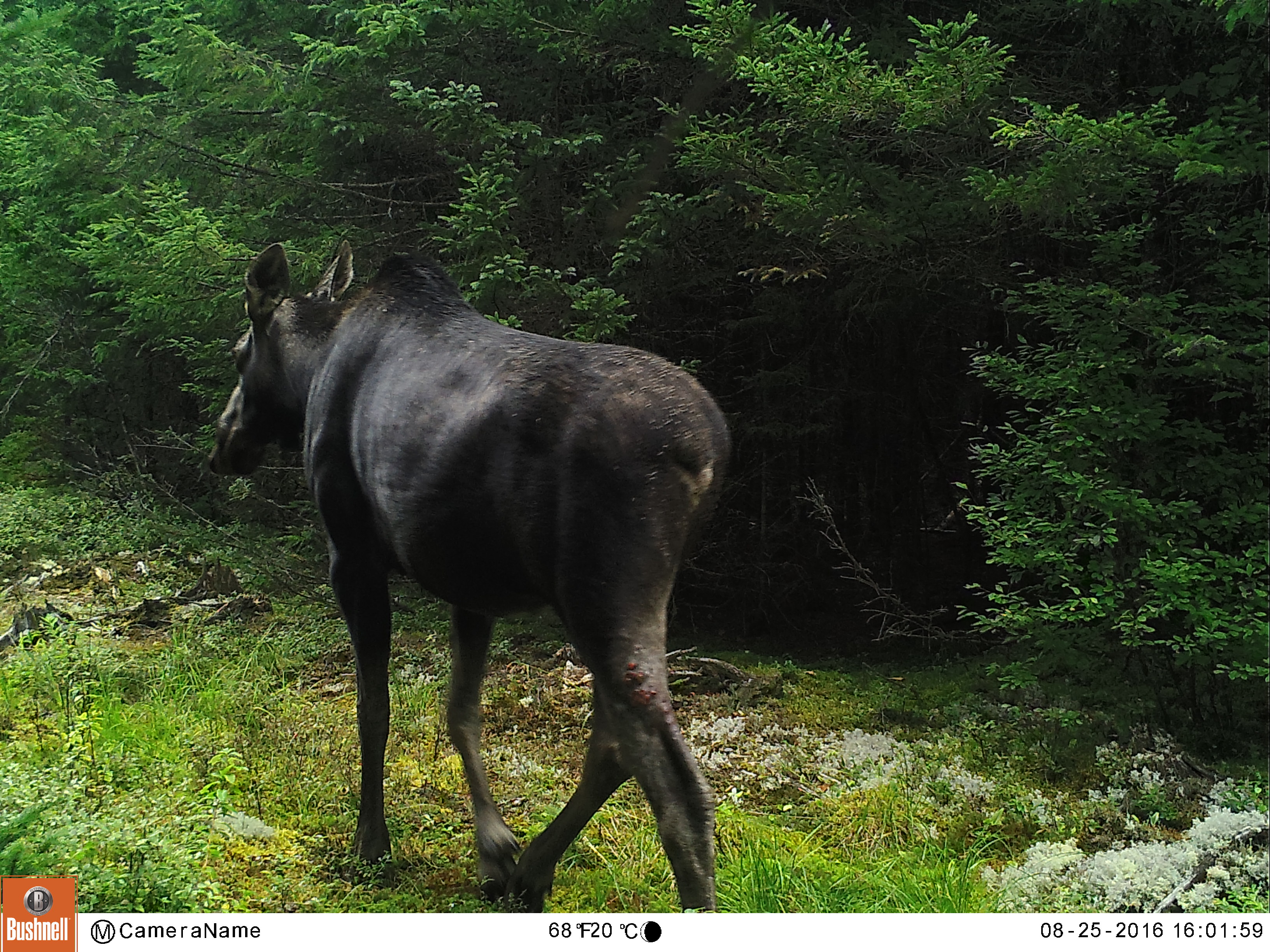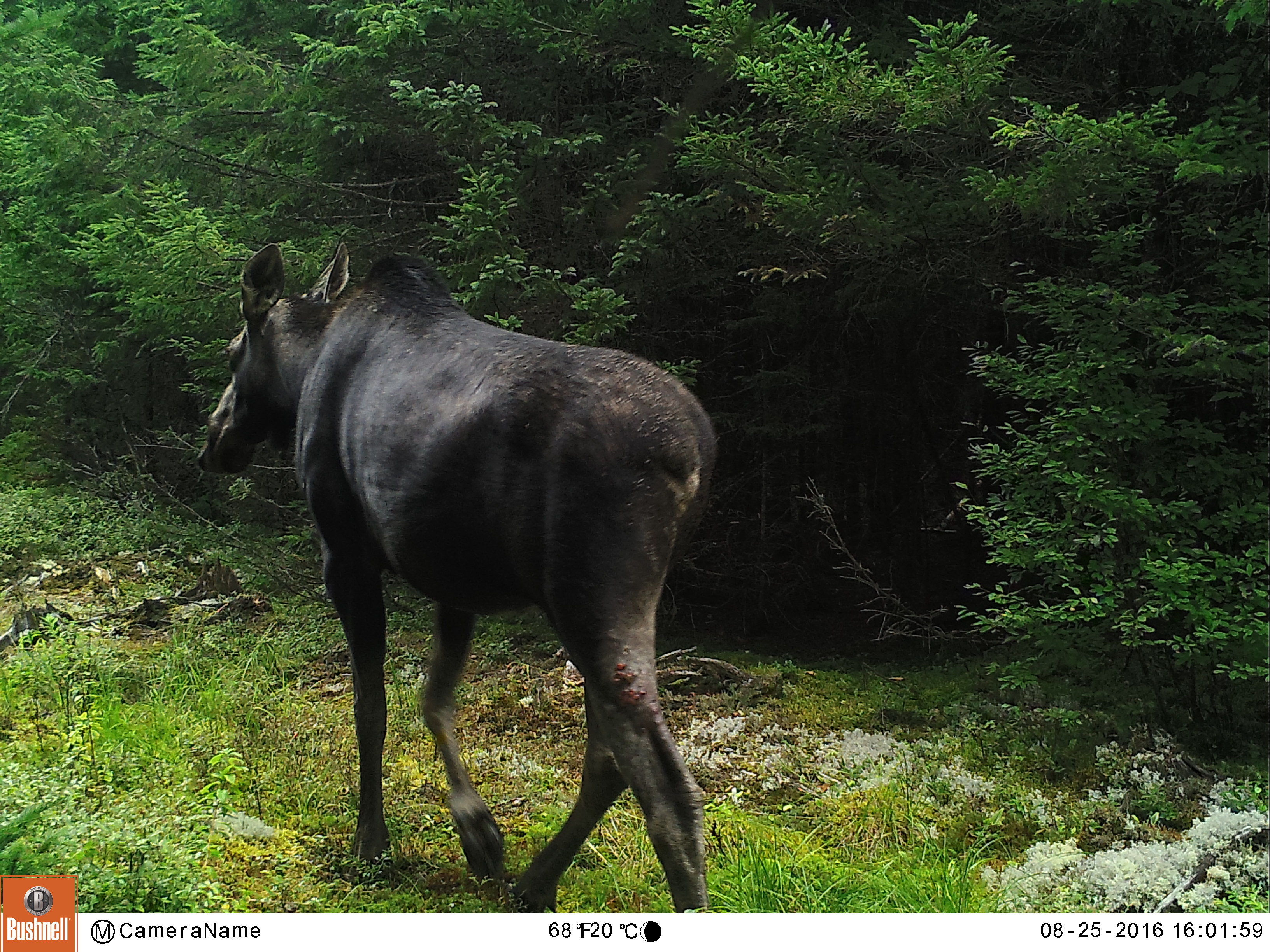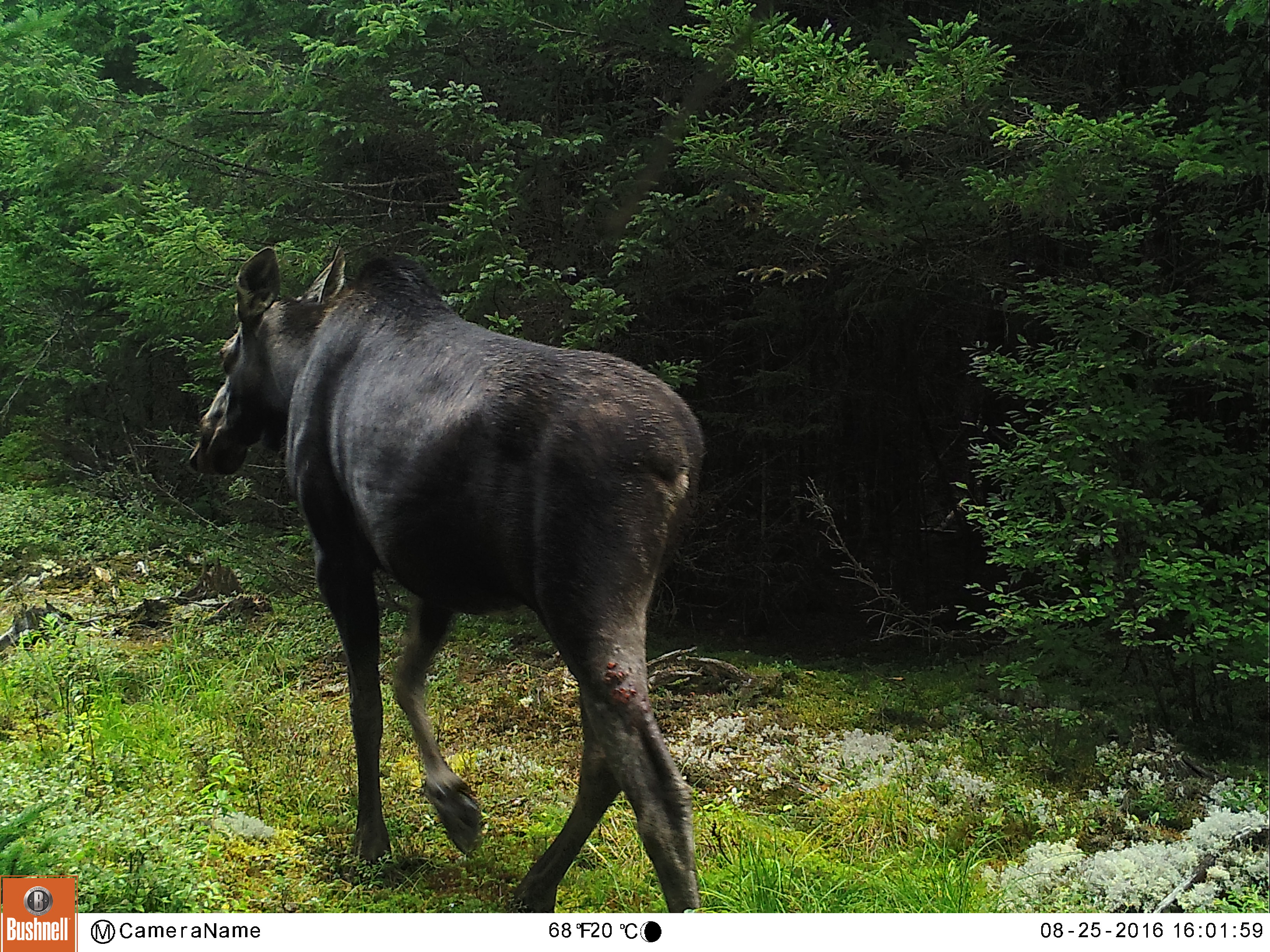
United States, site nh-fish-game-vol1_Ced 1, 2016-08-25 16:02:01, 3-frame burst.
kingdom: Animalia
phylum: Chordata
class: Mammalia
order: Artiodactyla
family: Cervidae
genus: Alces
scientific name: Alces alces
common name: moose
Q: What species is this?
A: Moose (Alces alces).